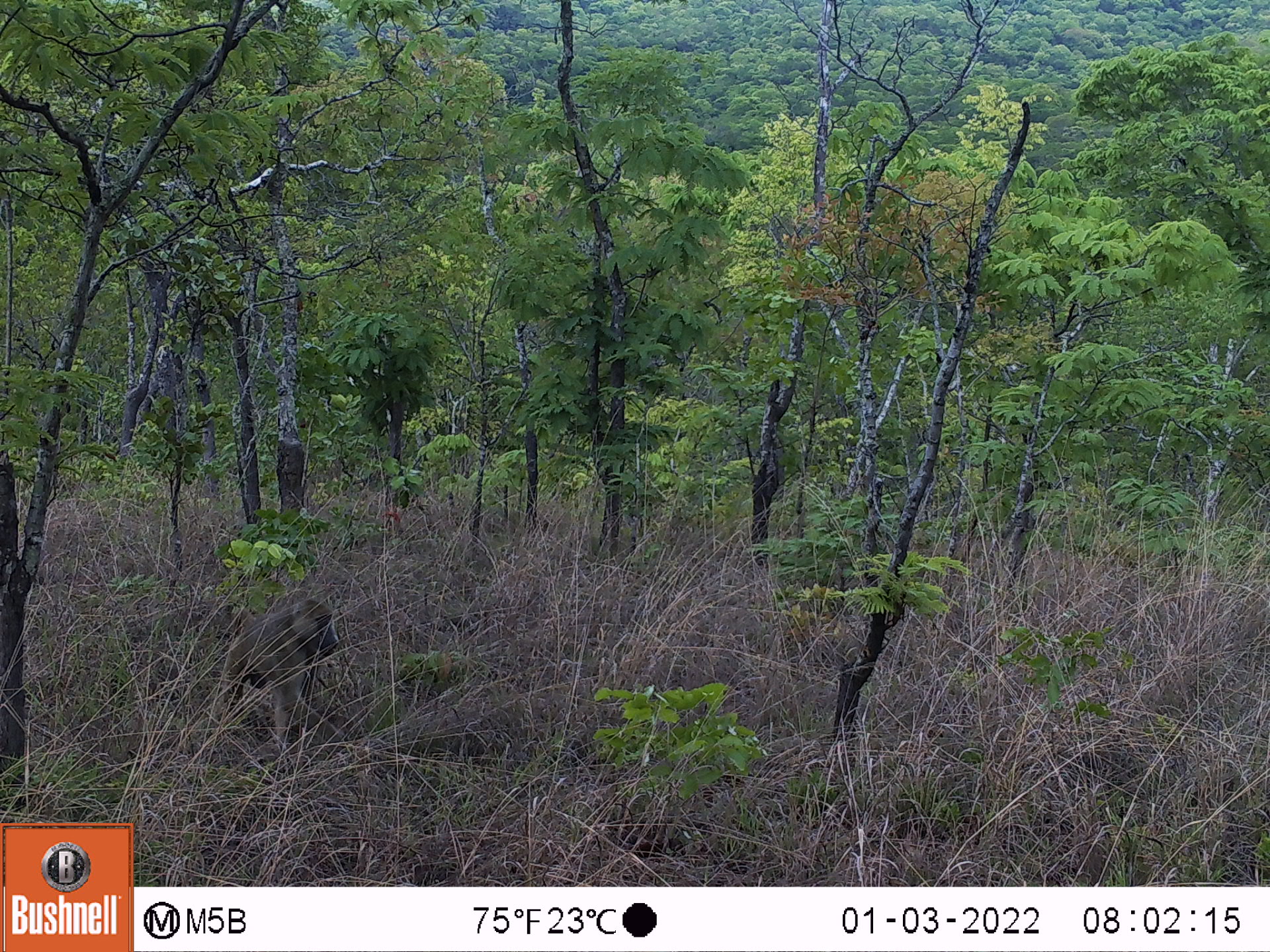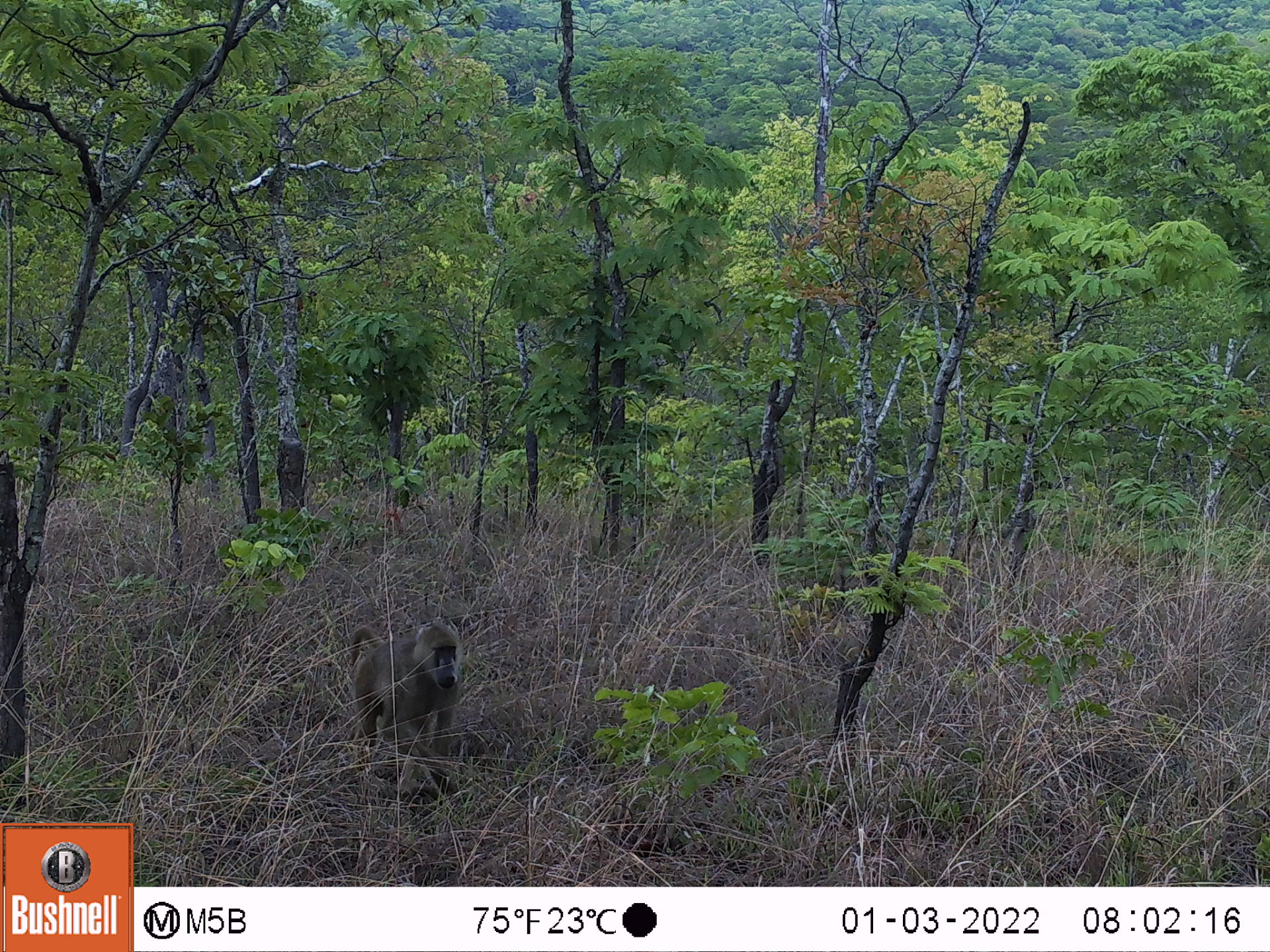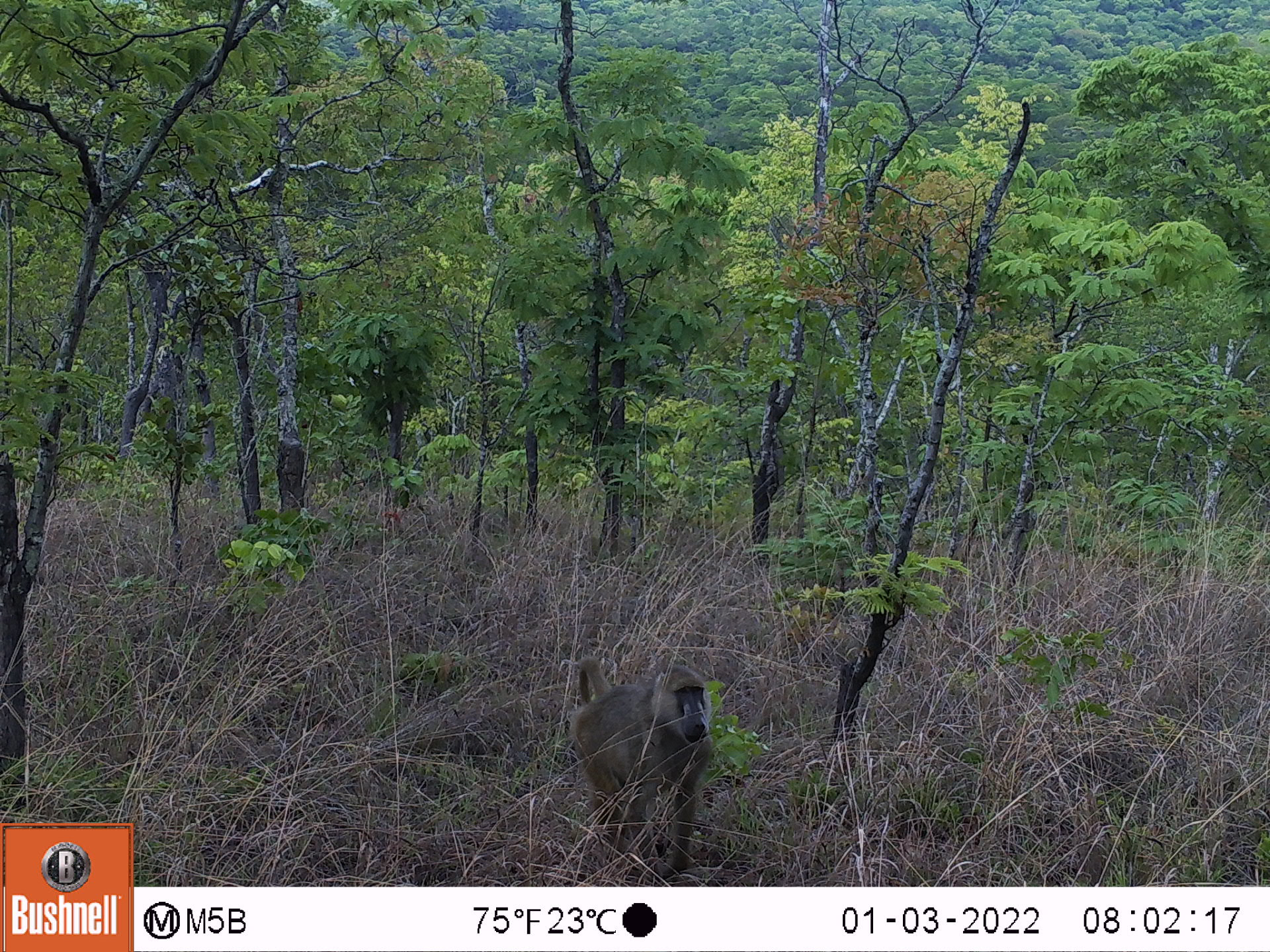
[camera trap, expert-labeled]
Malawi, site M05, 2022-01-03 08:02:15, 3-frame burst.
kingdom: Animalia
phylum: Chordata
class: Mammalia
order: Primates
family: Cercopithecidae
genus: Papio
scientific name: Papio cynocephalus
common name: yellow baboon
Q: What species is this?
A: Yellow baboon (Papio cynocephalus).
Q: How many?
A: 1.